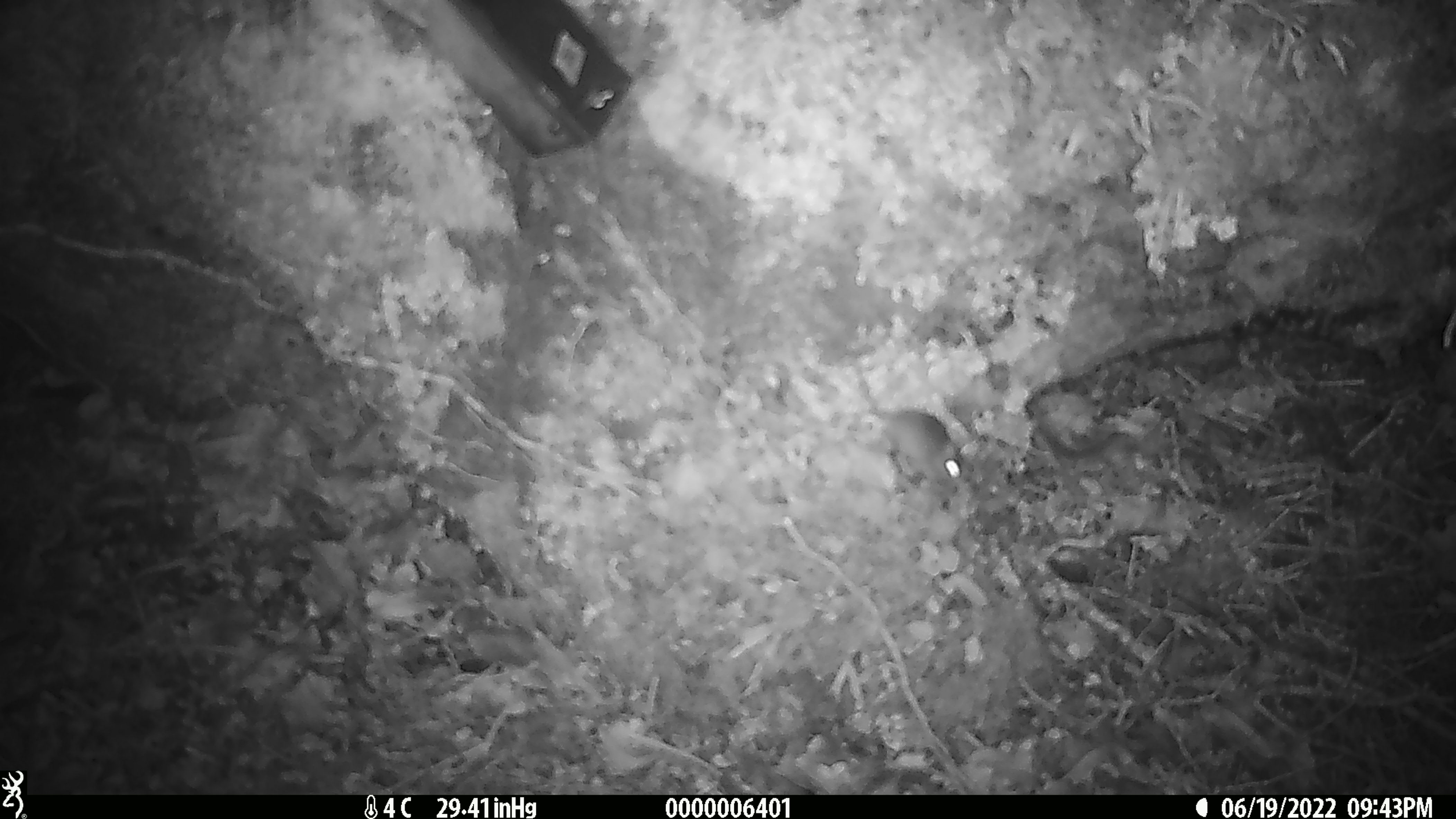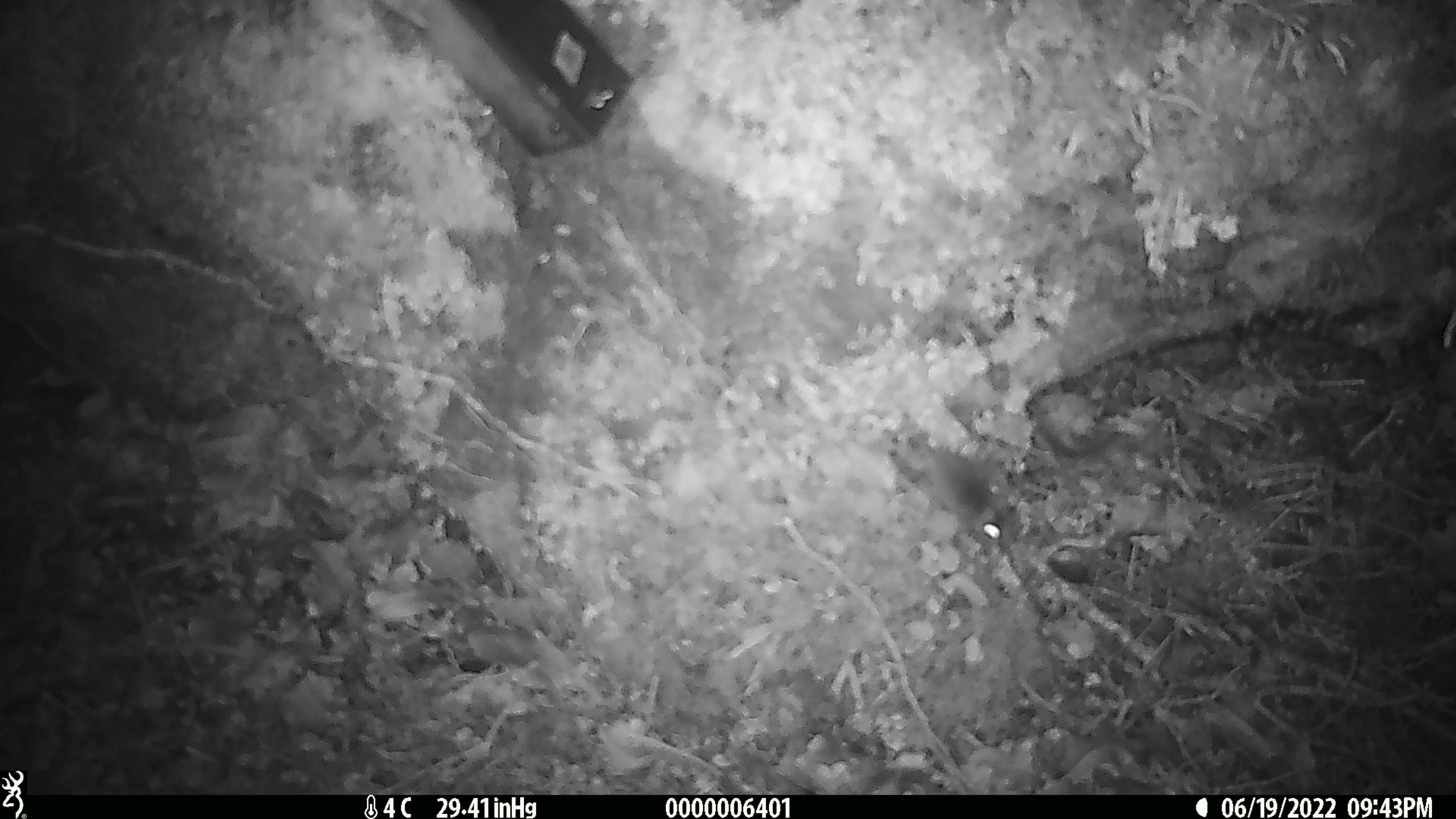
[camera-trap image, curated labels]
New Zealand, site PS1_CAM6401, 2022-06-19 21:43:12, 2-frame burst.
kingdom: Animalia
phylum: Chordata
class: Mammalia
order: Rodentia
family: Muridae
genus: Mus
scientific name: Mus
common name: mouse